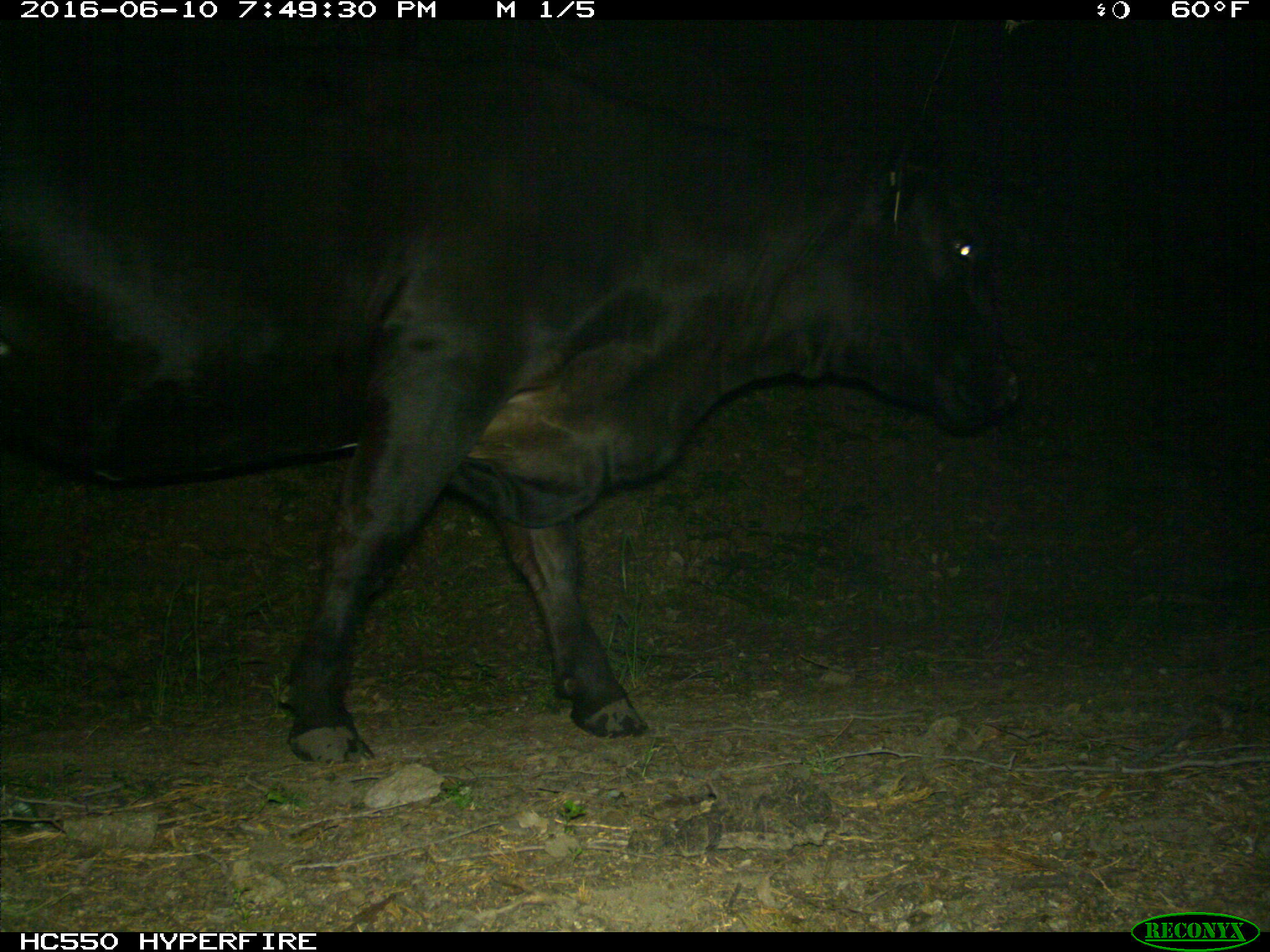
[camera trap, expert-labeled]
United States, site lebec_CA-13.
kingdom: Animalia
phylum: Chordata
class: Mammalia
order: Artiodactyla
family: Bovidae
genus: Bos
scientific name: Bos taurus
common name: domestic cow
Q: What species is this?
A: Bos taurus (domestic cow).